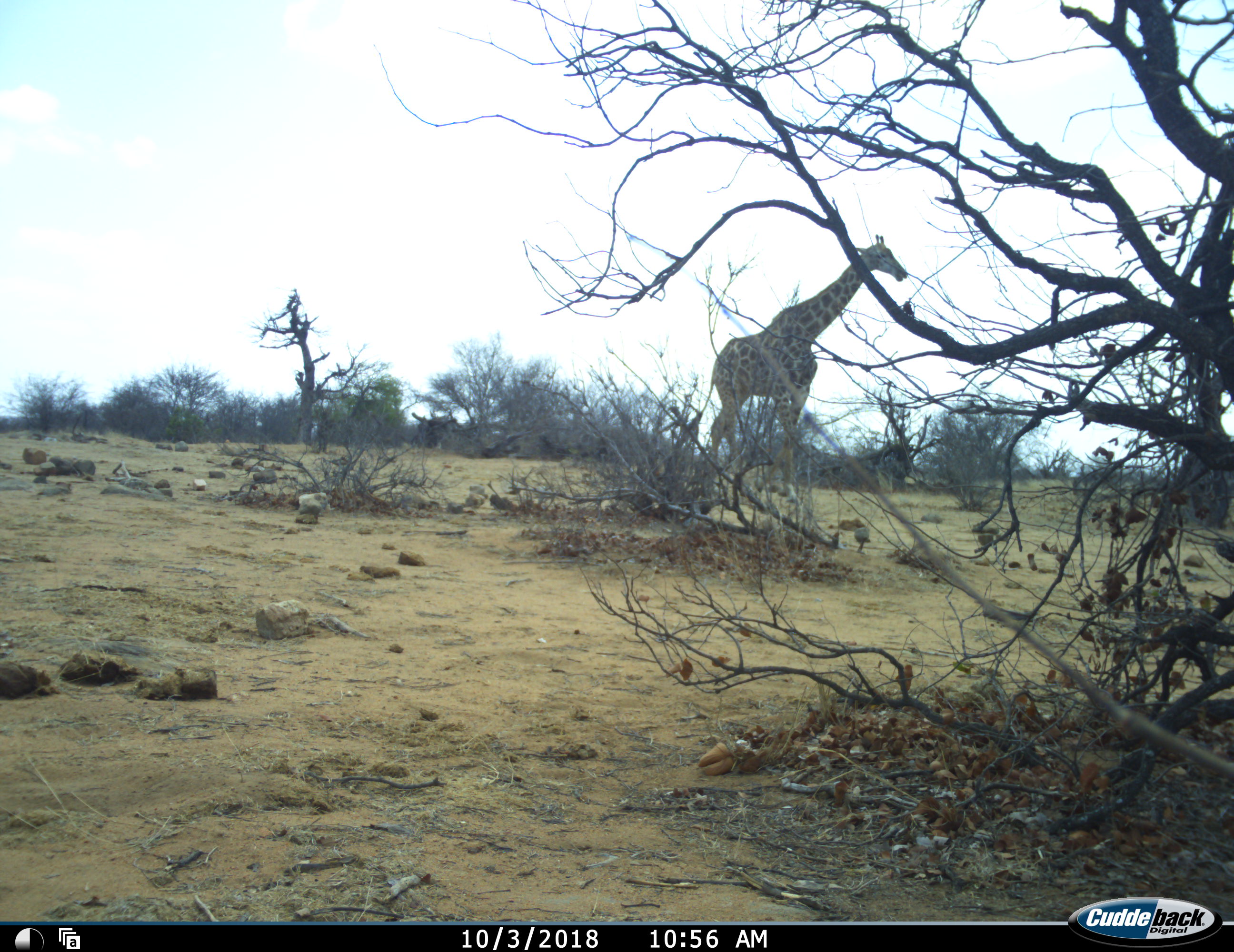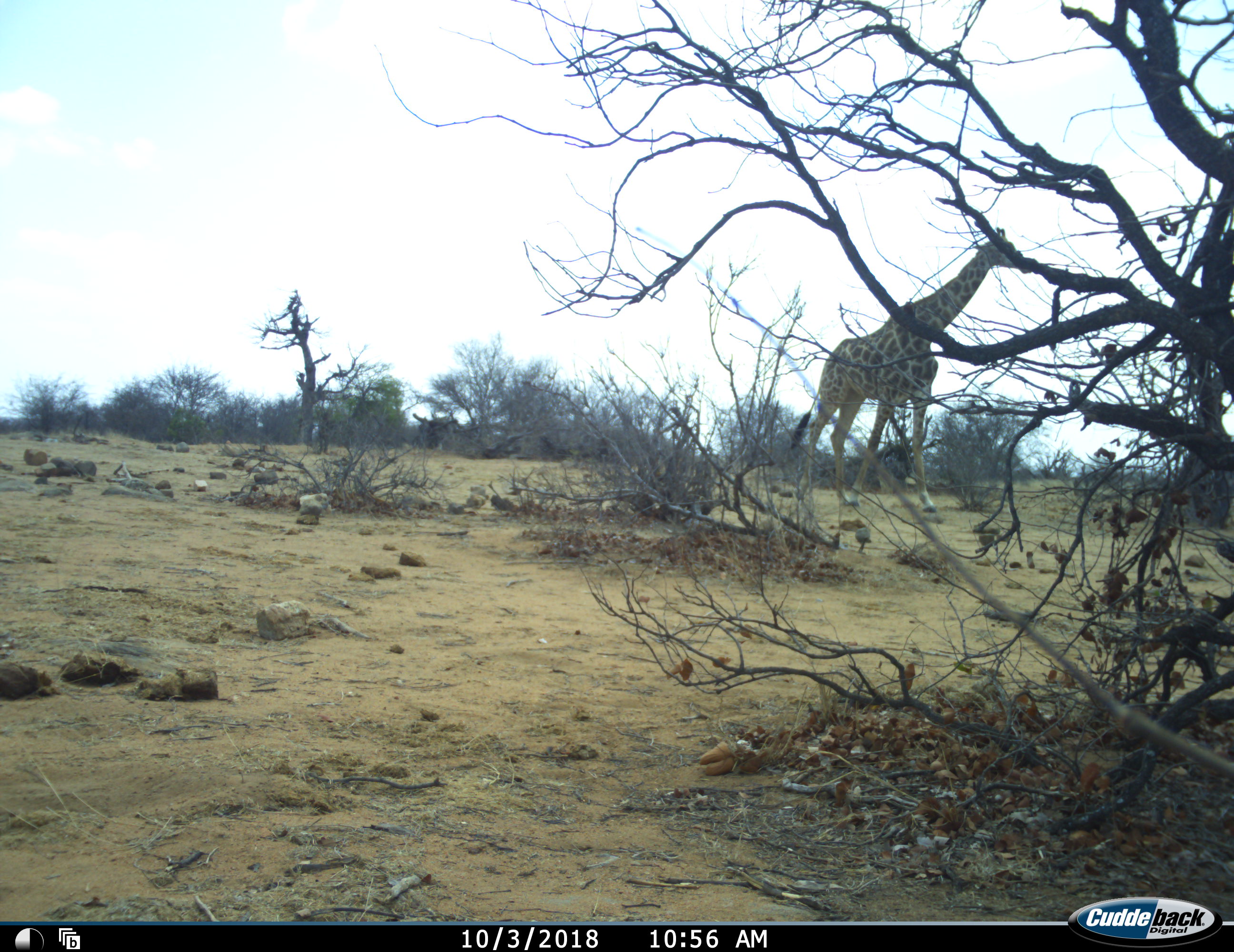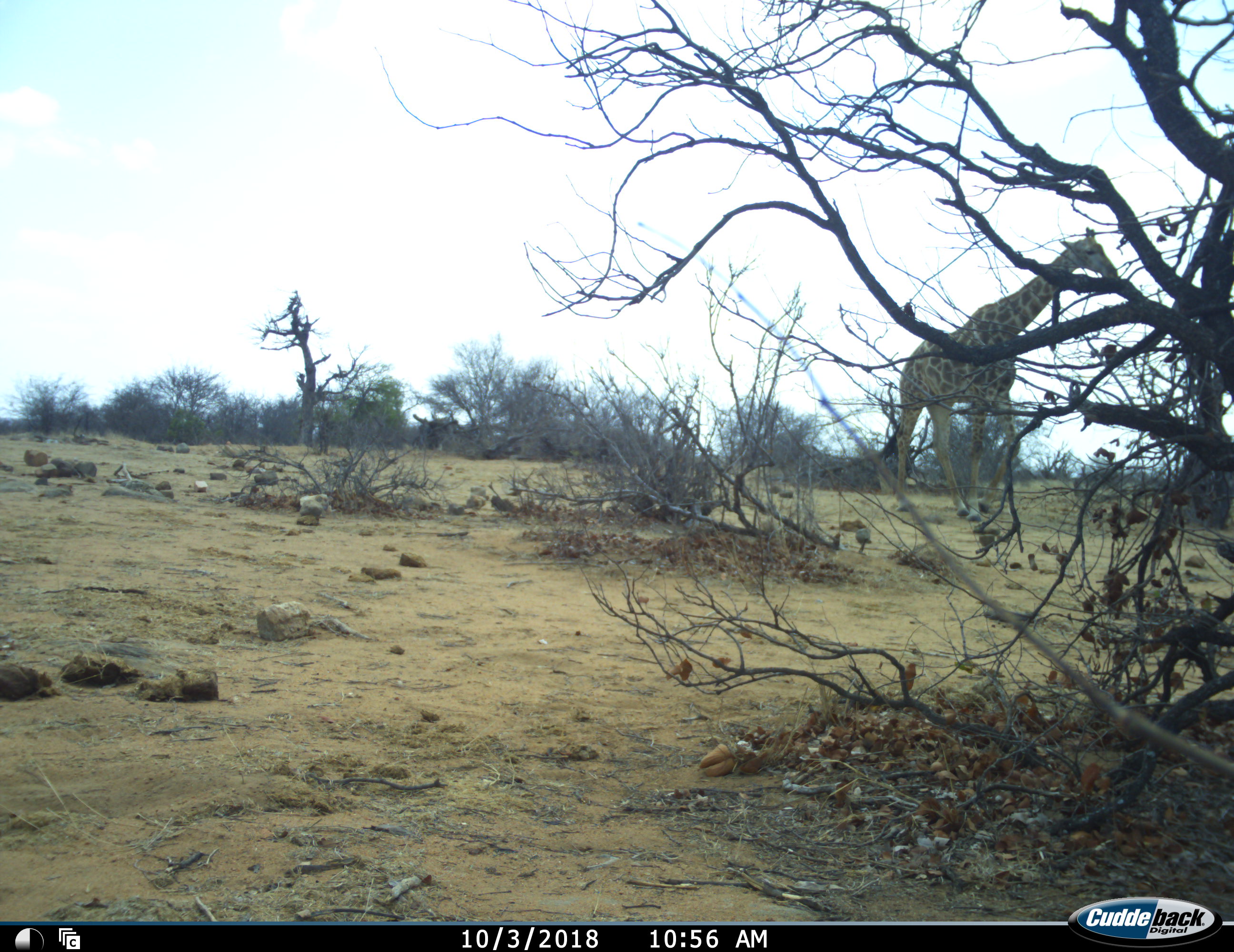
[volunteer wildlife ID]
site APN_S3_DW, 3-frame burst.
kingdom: Animalia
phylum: Chordata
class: Mammalia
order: Artiodactyla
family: Giraffidae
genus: Giraffa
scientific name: Giraffa camelopardalis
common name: giraffe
Giraffe (Giraffa camelopardalis), count 1. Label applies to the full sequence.